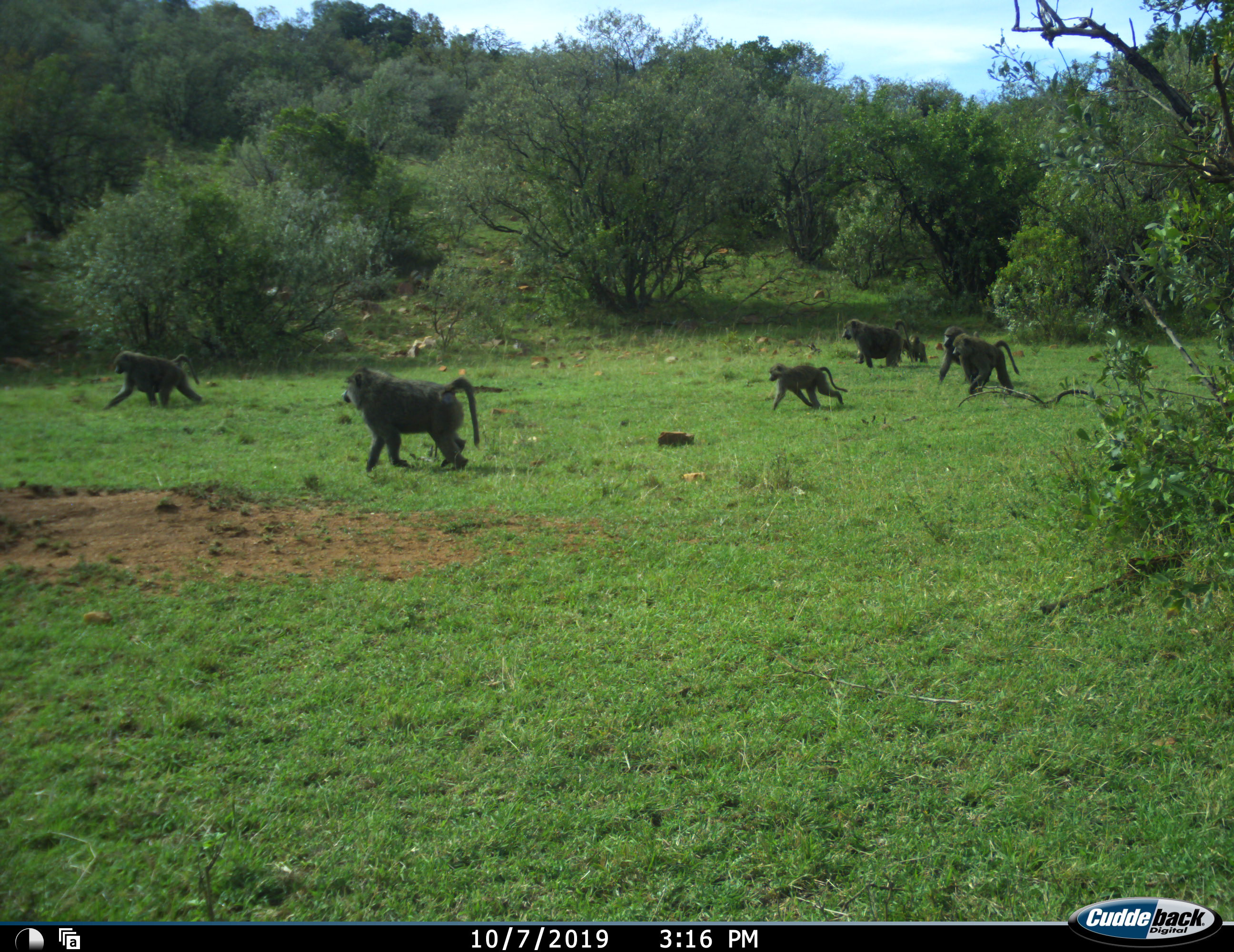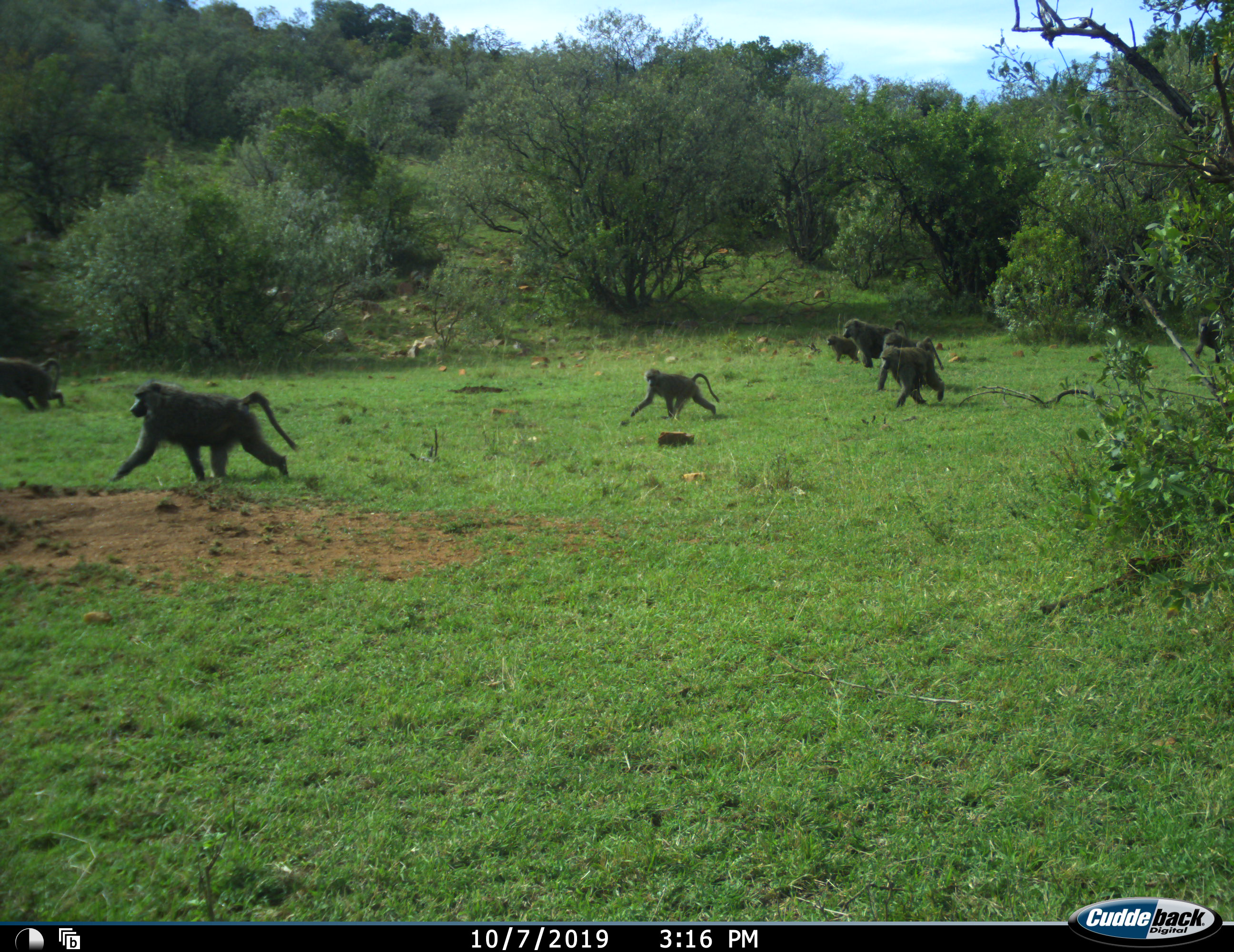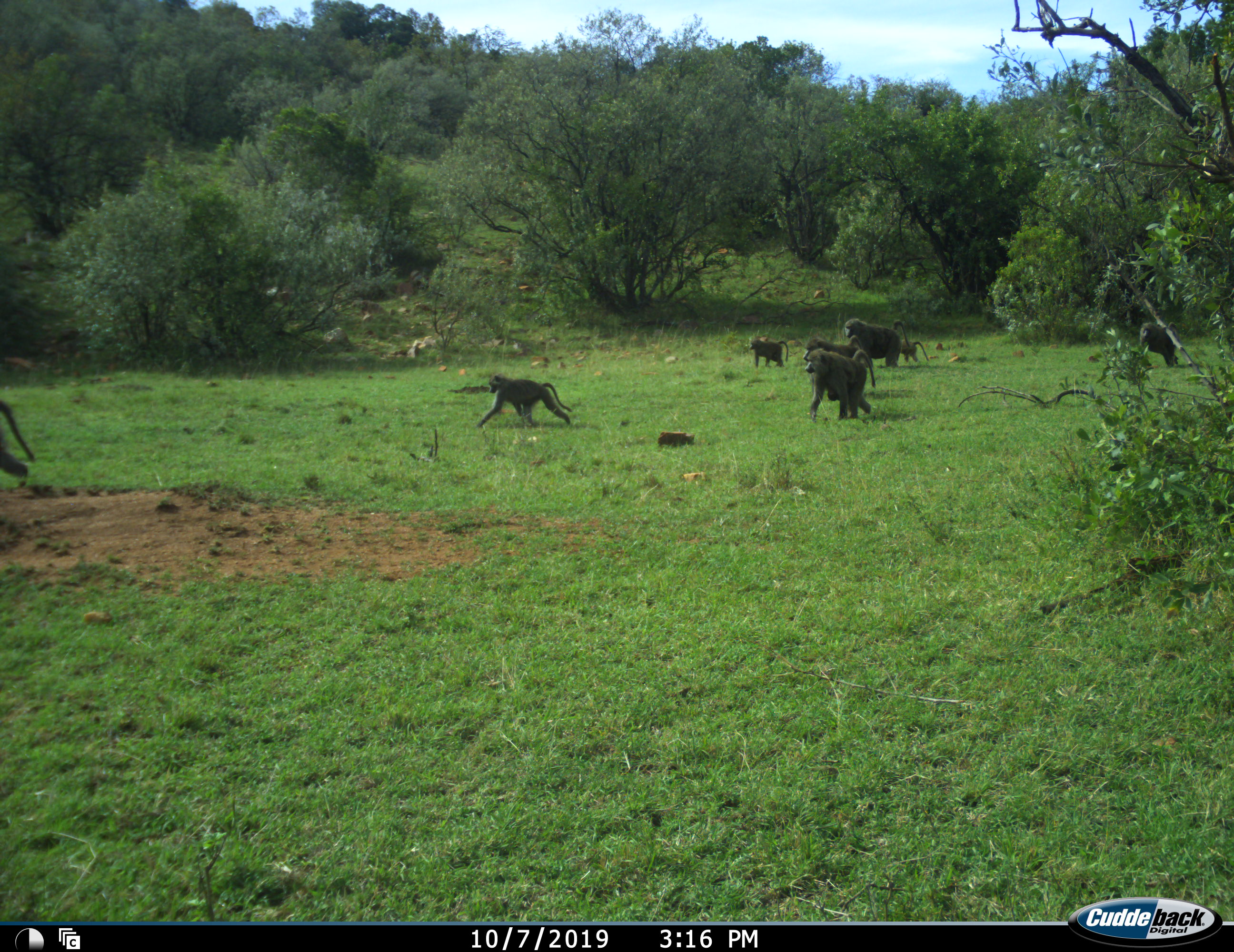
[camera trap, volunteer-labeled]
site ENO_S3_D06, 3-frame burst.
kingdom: Animalia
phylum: Chordata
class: Mammalia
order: Primates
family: Cercopithecidae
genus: Papio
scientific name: Papio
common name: baboon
Baboon (Papio), count 9. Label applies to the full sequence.